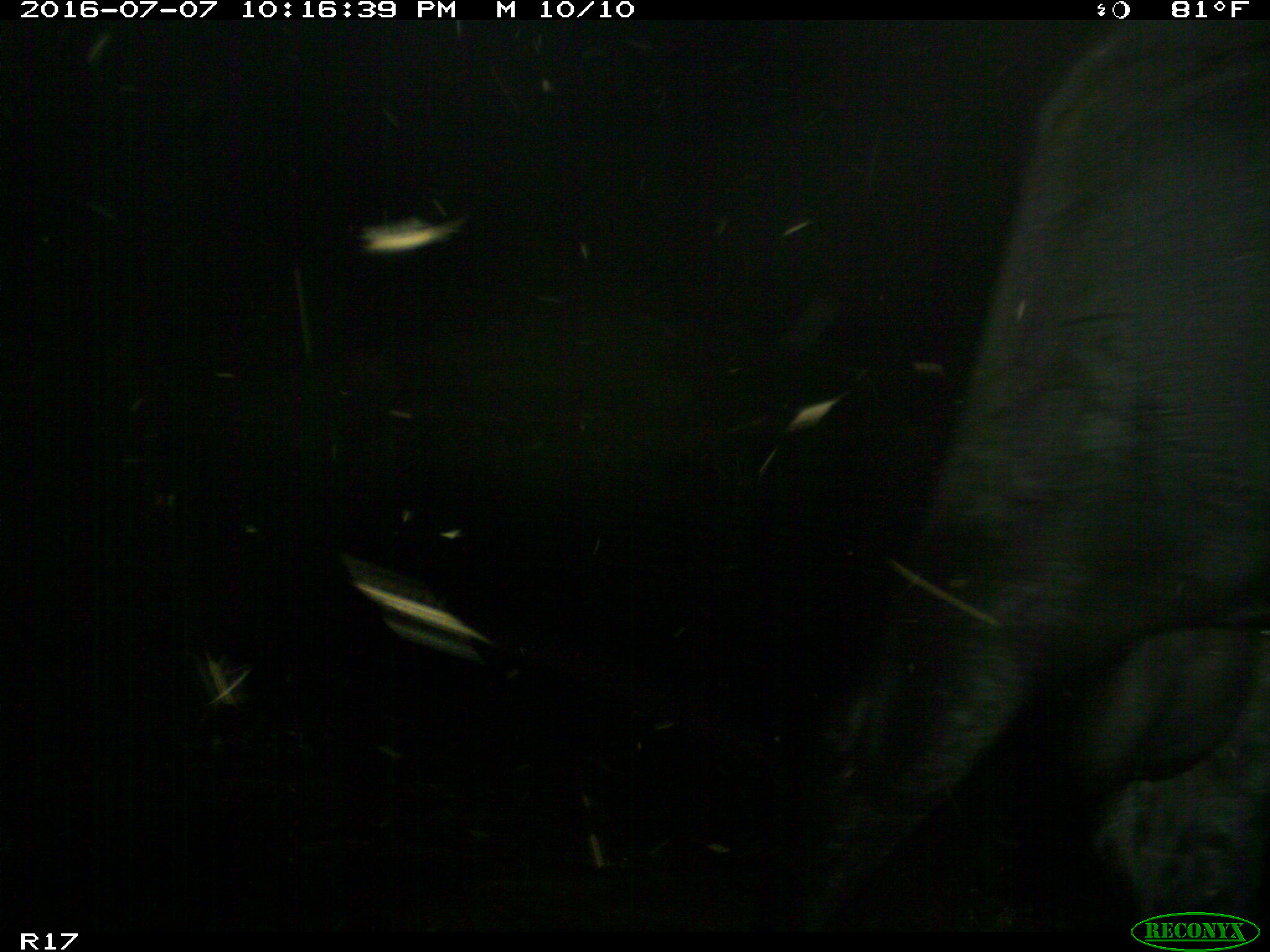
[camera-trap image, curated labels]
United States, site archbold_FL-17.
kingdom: Animalia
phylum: Chordata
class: Mammalia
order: Artiodactyla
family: Bovidae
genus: Bos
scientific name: Bos taurus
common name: domestic cow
Bos taurus (domestic cow).